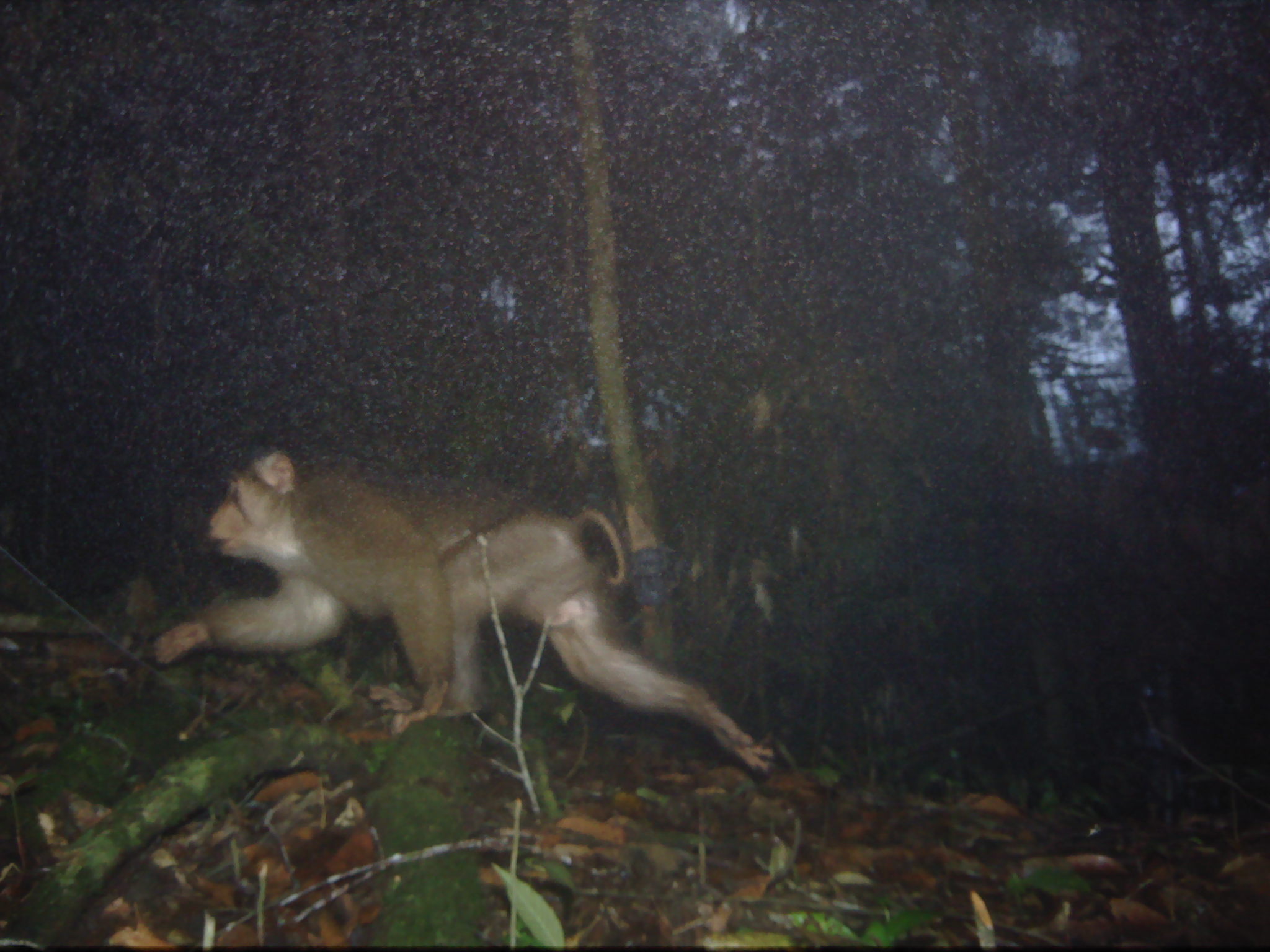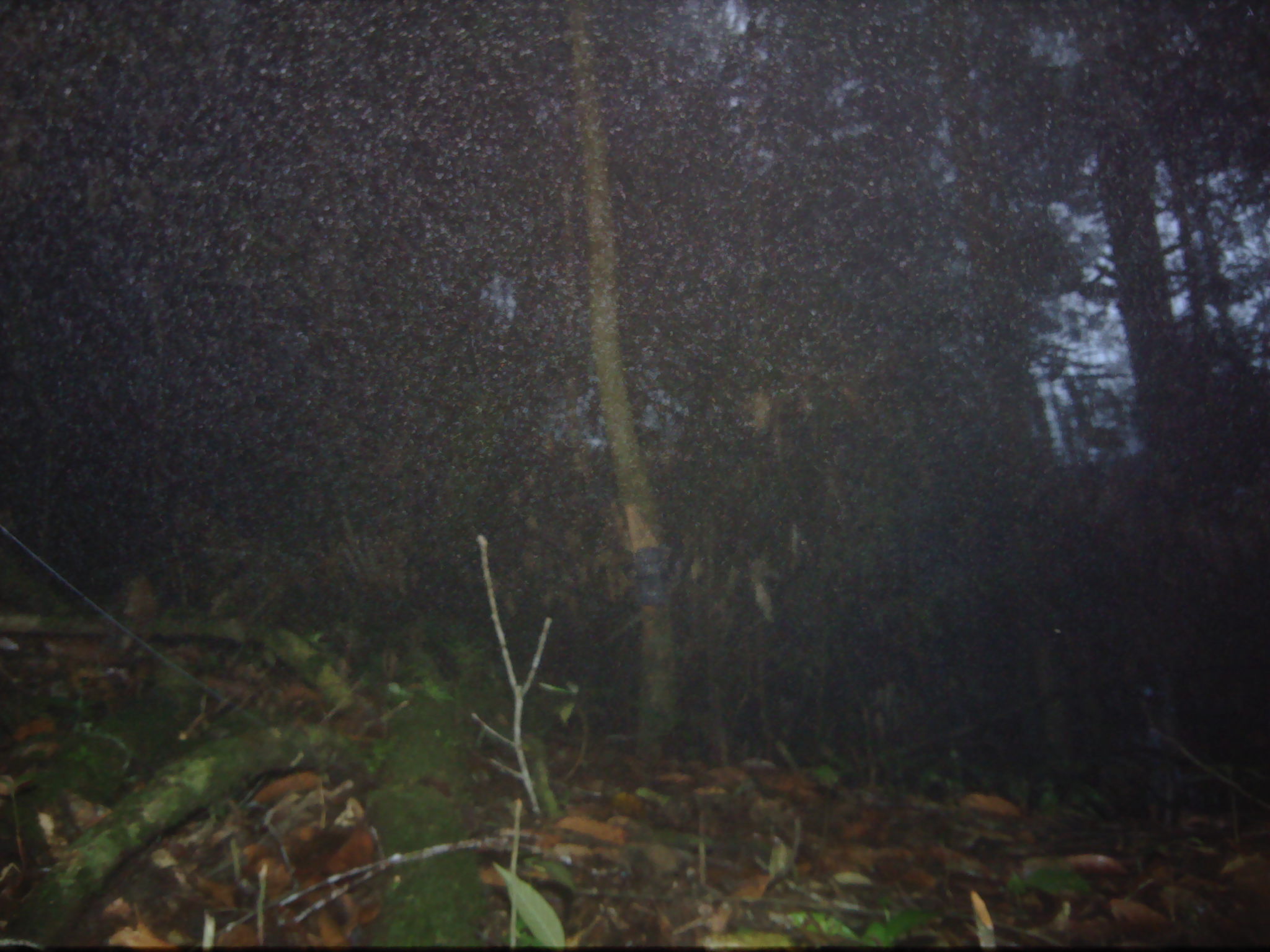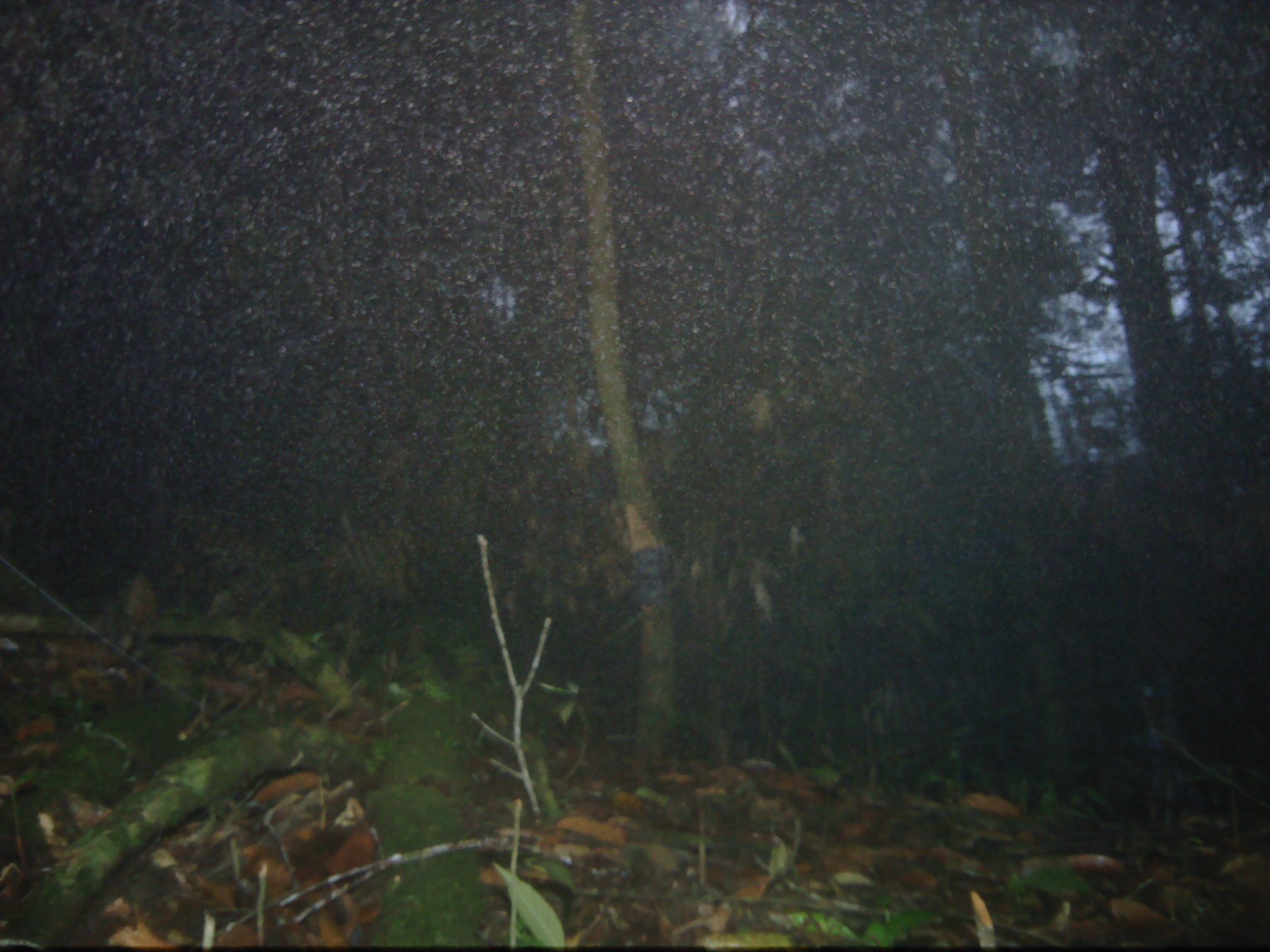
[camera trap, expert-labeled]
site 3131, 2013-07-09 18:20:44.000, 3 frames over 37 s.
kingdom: Animalia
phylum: Chordata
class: Mammalia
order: Primates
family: Cercopithecidae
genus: Macaca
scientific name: Macaca nemestrina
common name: southern pig-tailed macaque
Macaca nemestrina (southern pig-tailed macaque), count 1.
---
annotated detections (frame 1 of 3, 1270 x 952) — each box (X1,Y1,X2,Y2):
macaca nemestrina: (152,448,776,772)